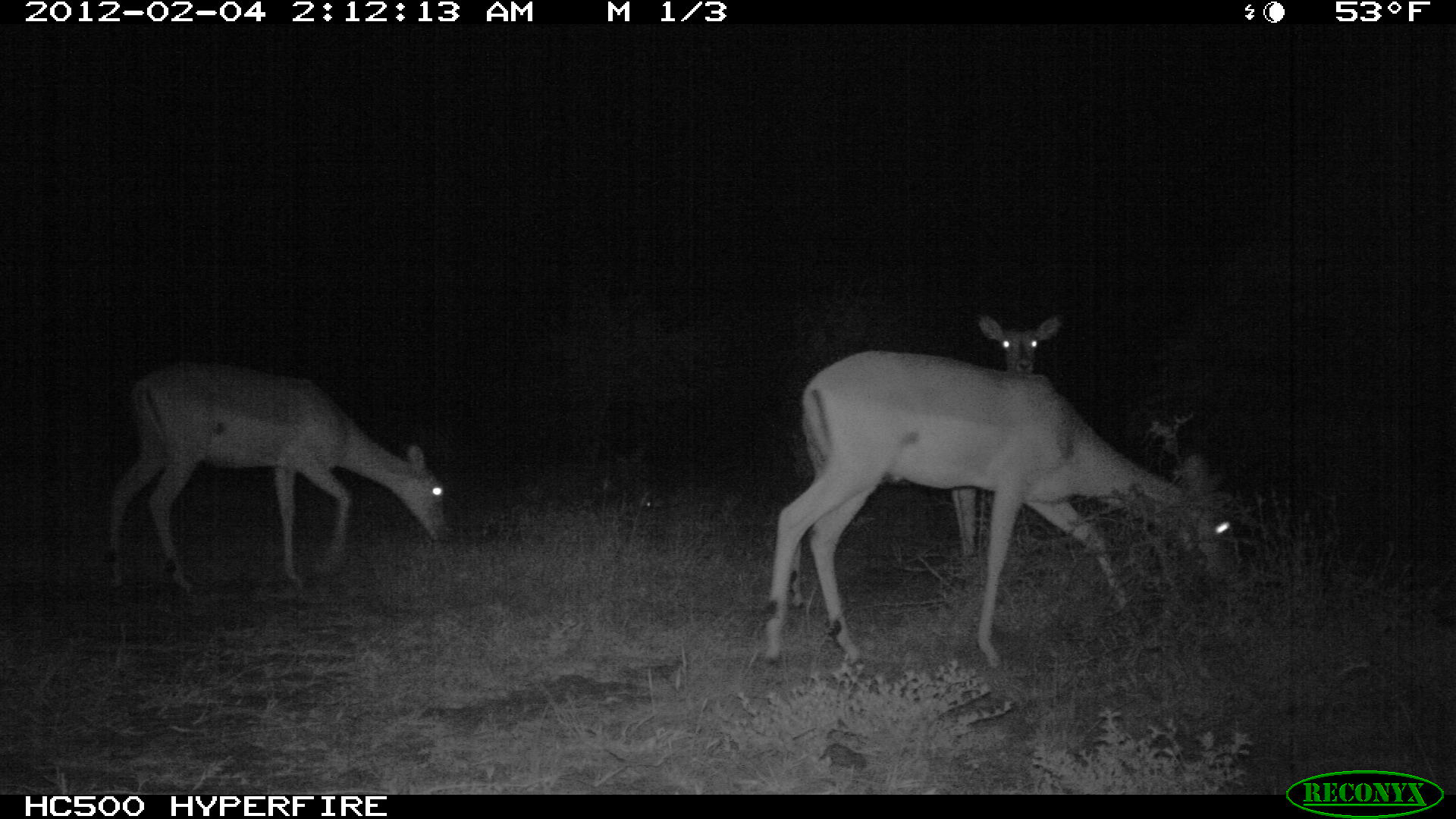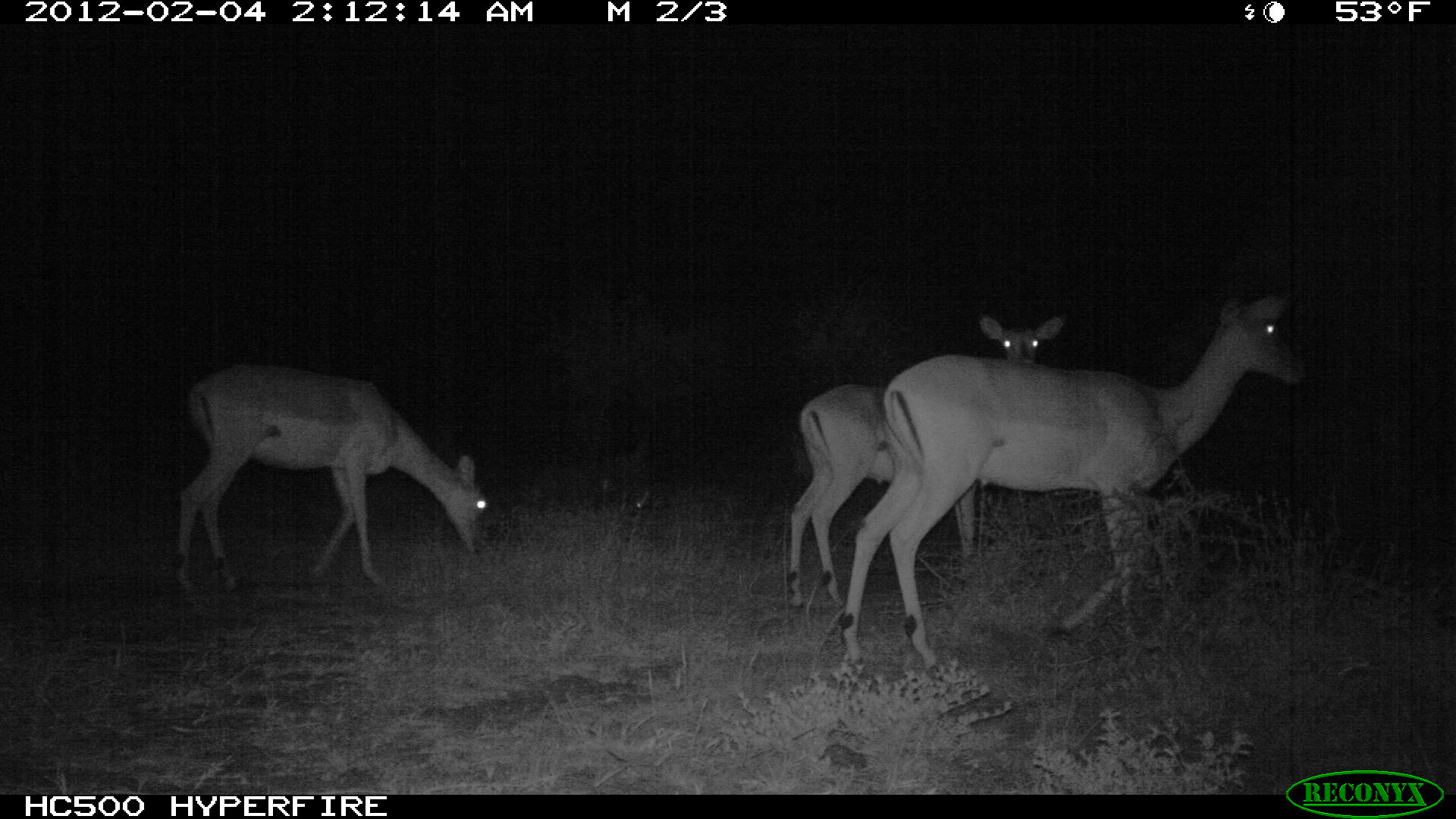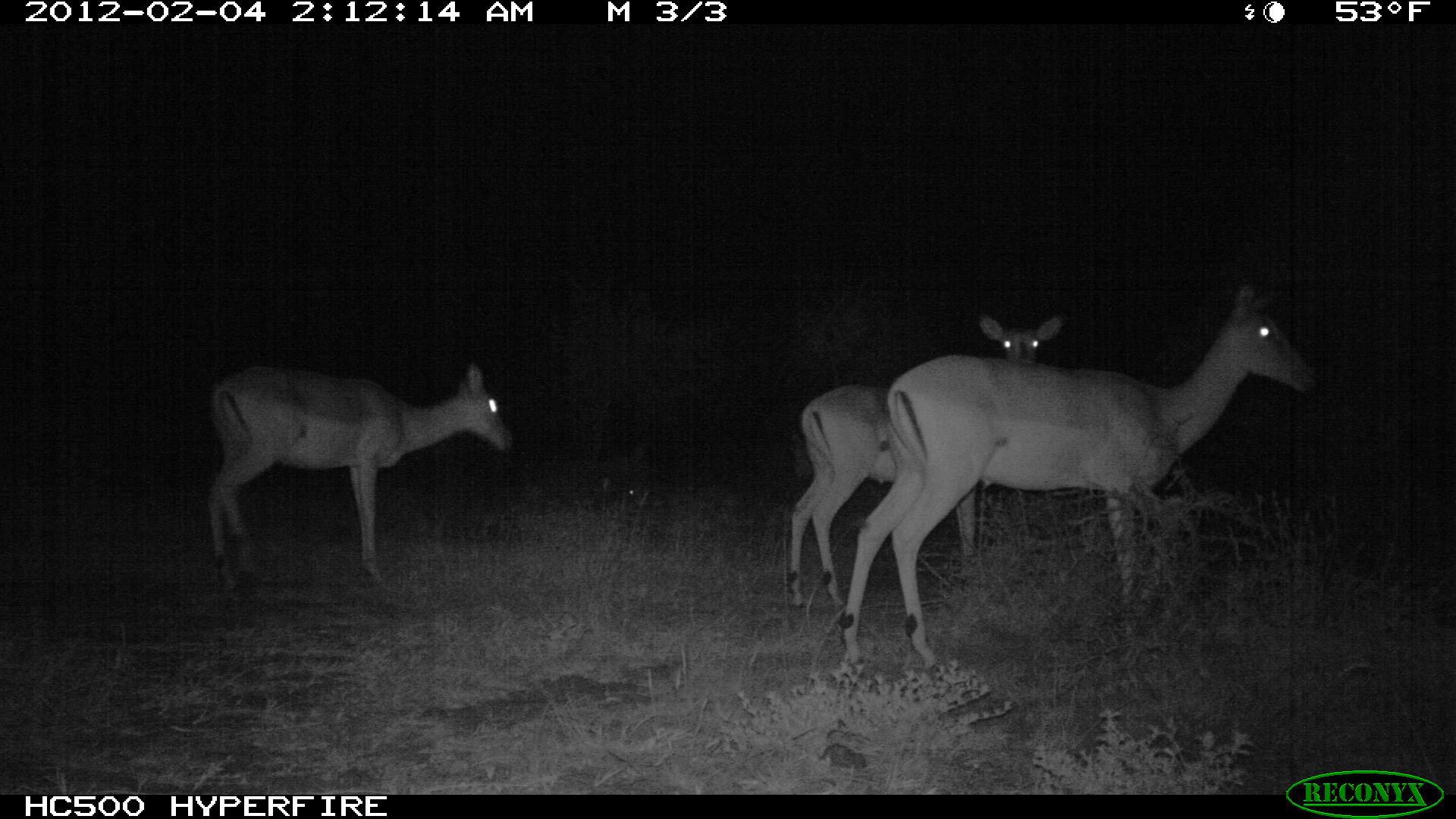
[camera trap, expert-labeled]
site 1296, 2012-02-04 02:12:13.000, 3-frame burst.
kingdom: Animalia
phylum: Chordata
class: Mammalia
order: Artiodactyla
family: Bovidae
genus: Aepyceros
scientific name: Aepyceros melampus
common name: impala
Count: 3.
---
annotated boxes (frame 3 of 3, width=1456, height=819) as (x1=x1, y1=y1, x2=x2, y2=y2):
aepyceros melampus: (x1=833, y1=275, x2=1322, y2=670); (x1=784, y1=308, x2=1066, y2=612); (x1=204, y1=359, x2=516, y2=591)